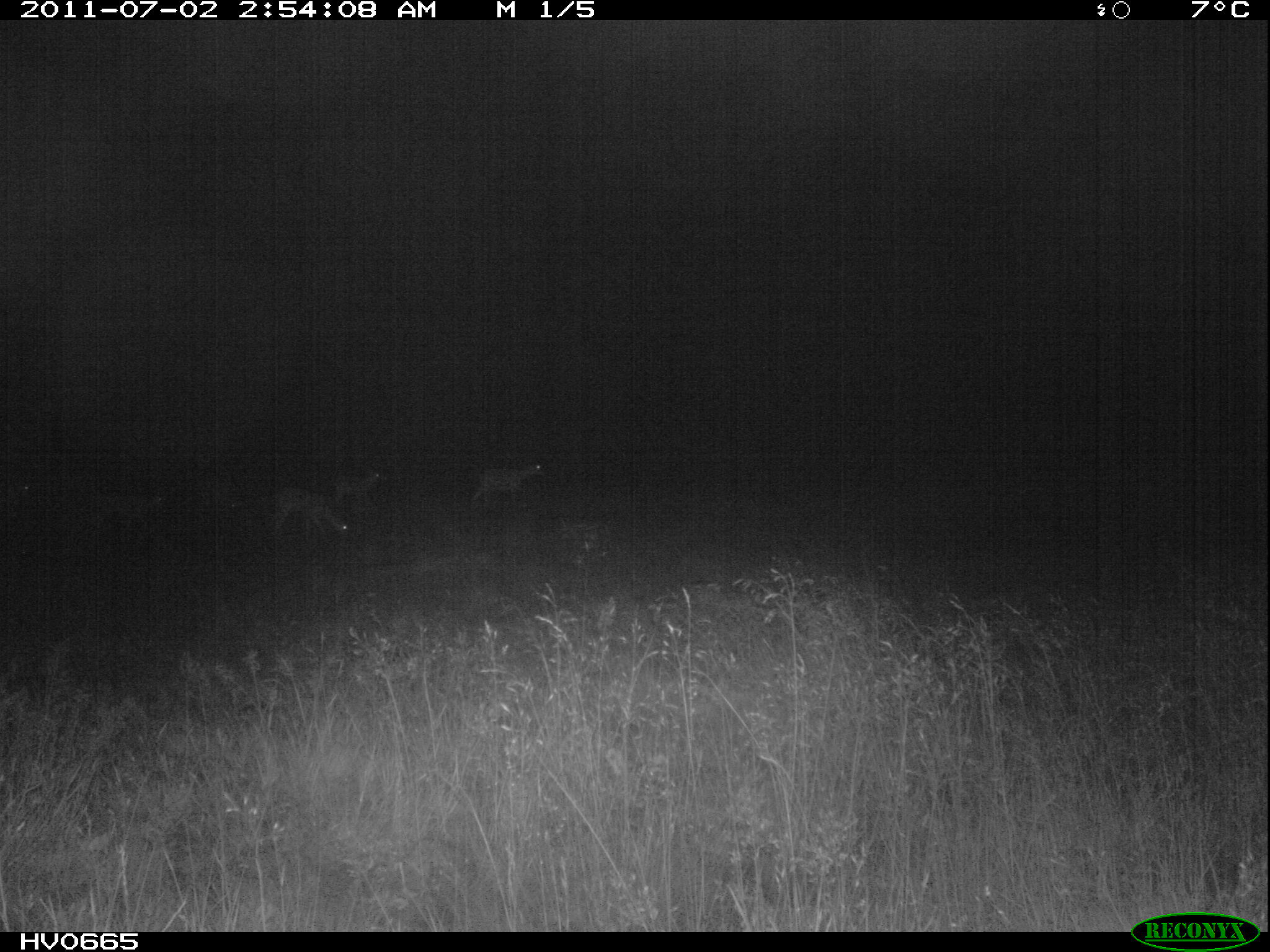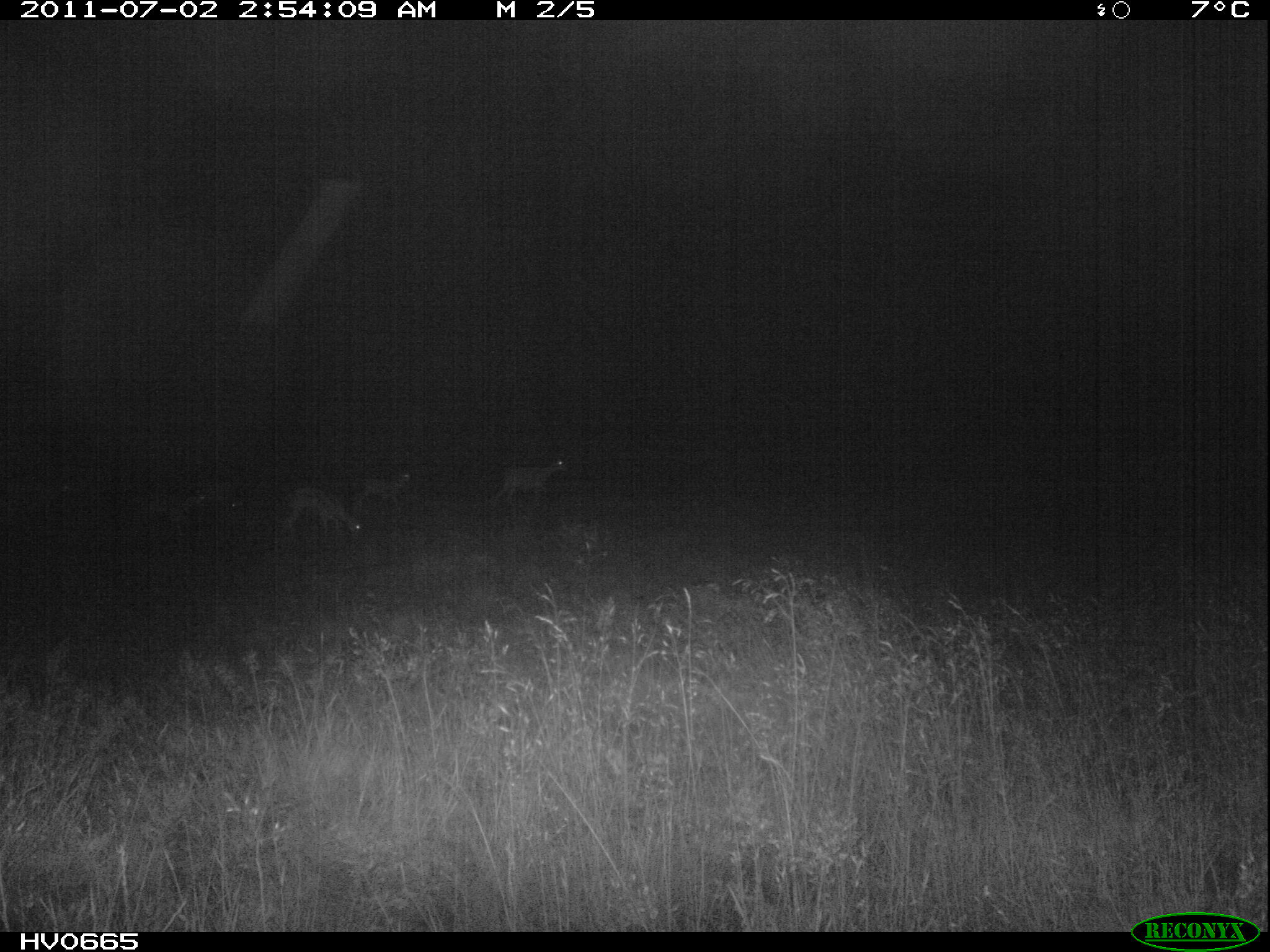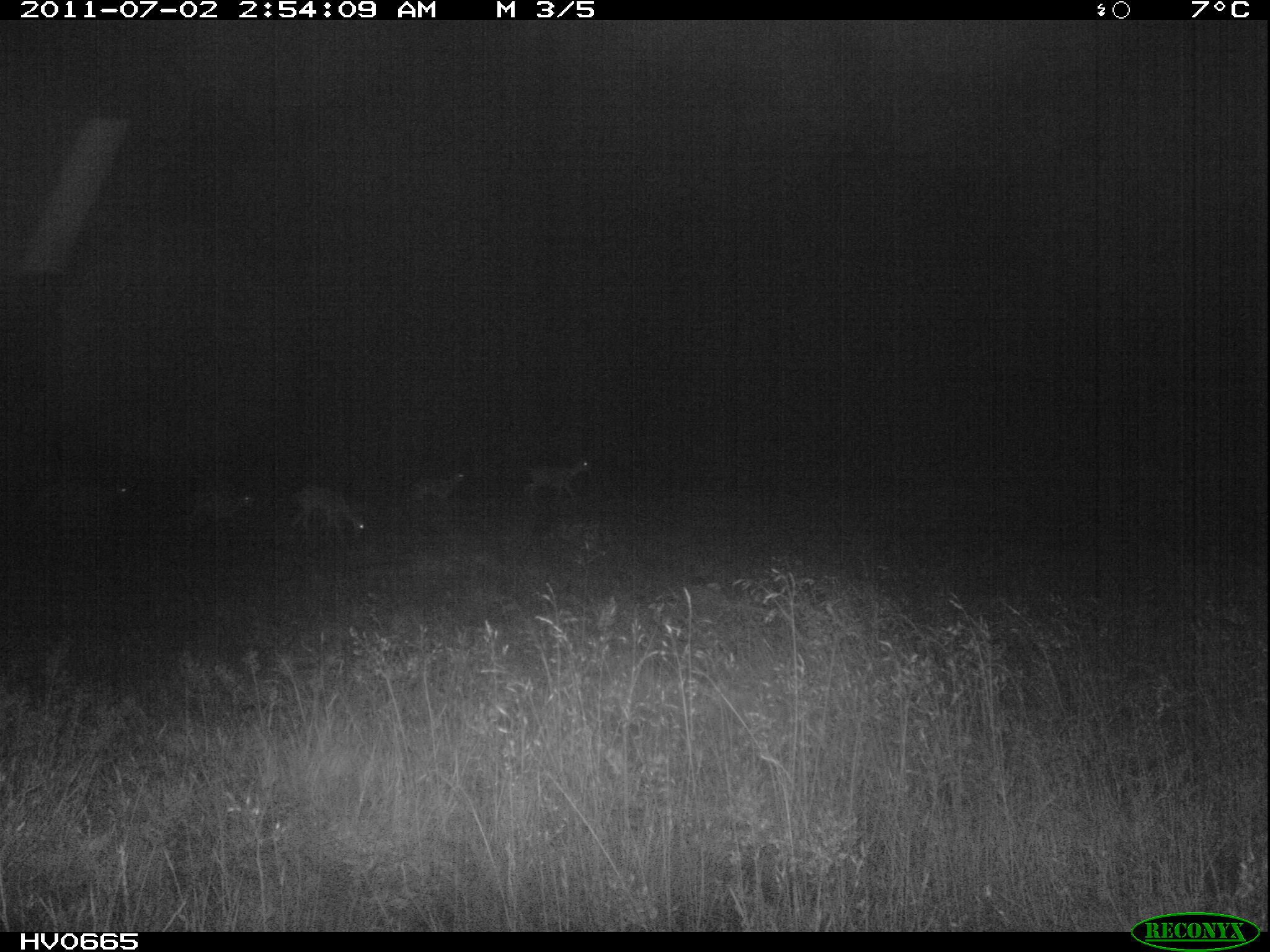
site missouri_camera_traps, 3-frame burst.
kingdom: Animalia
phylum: Chordata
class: Mammalia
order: Artiodactyla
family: Bovidae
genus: Ovis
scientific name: Ovis ammon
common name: mouflon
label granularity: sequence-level